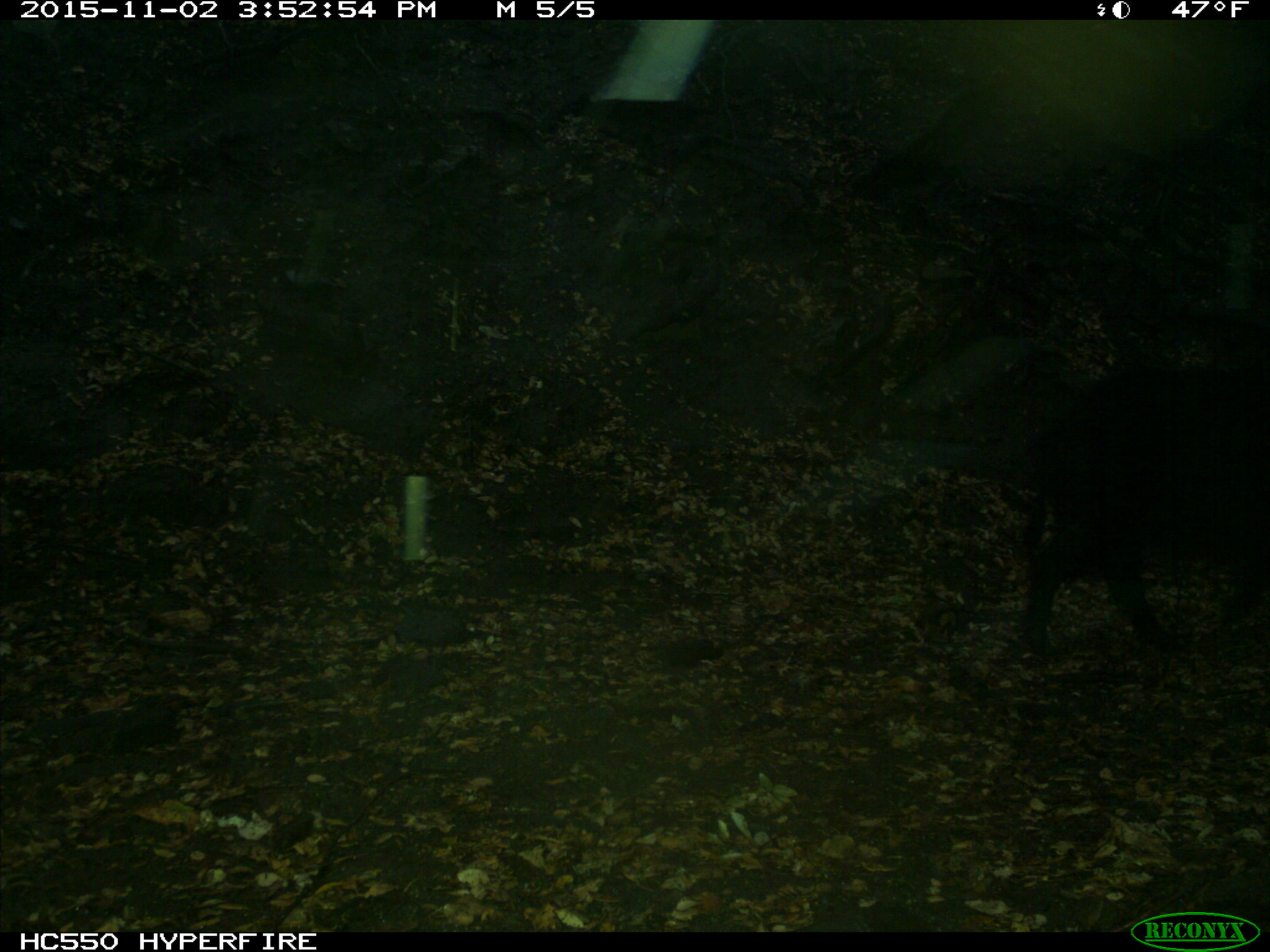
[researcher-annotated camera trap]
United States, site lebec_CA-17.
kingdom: Animalia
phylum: Chordata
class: Mammalia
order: Artiodactyla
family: Suidae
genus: Sus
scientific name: Sus scrofa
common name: wild boar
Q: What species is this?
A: Sus scrofa (wild boar).